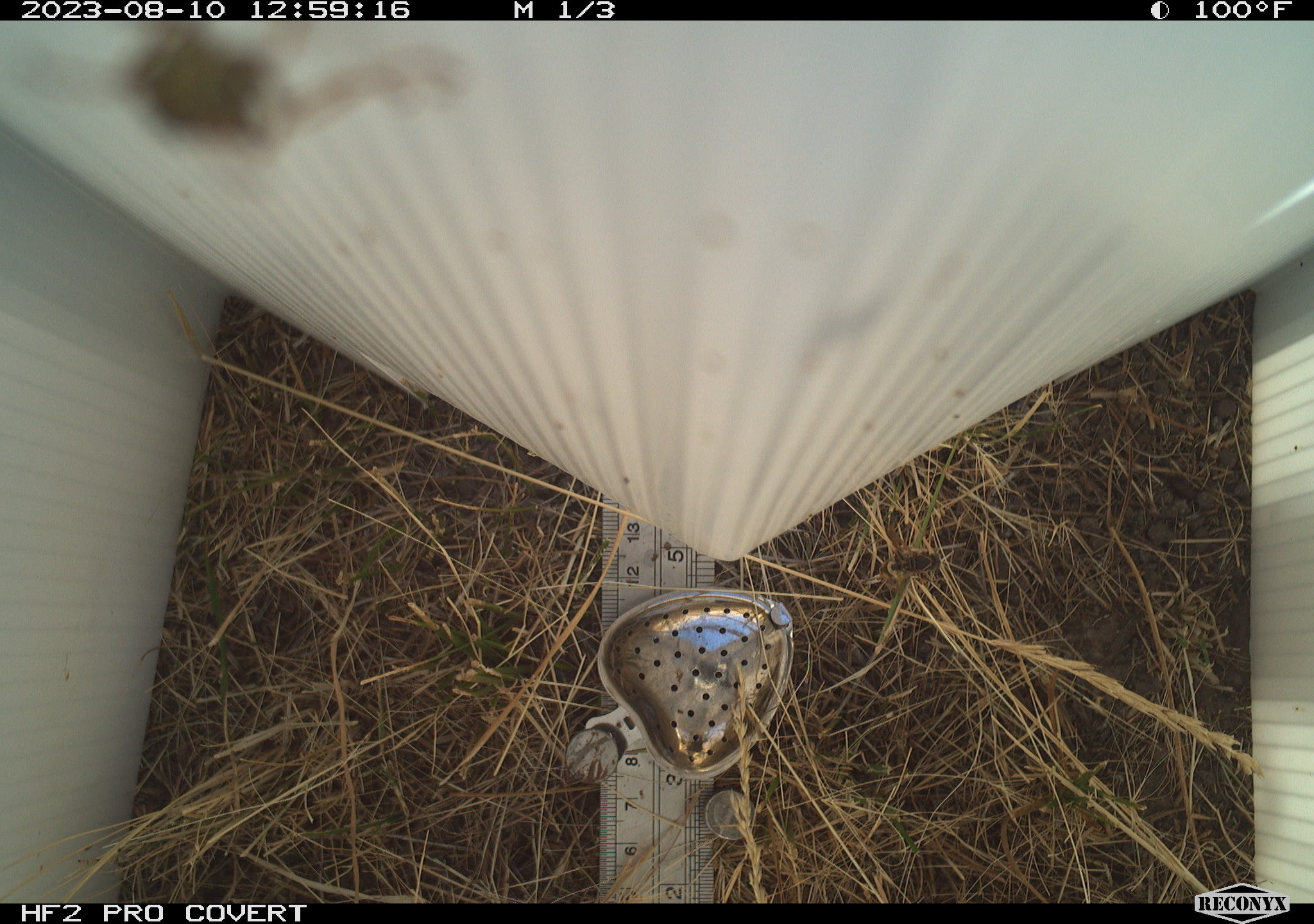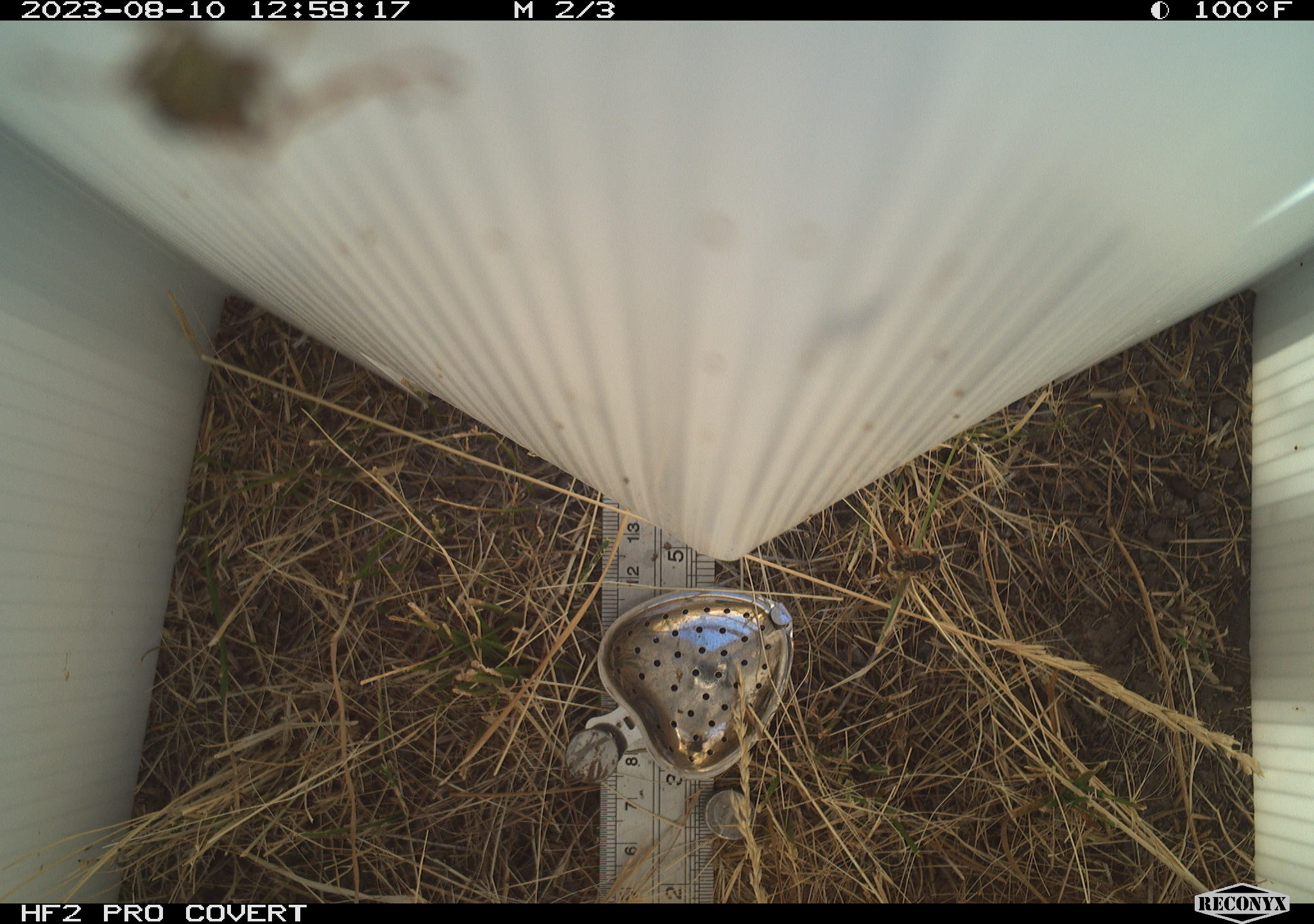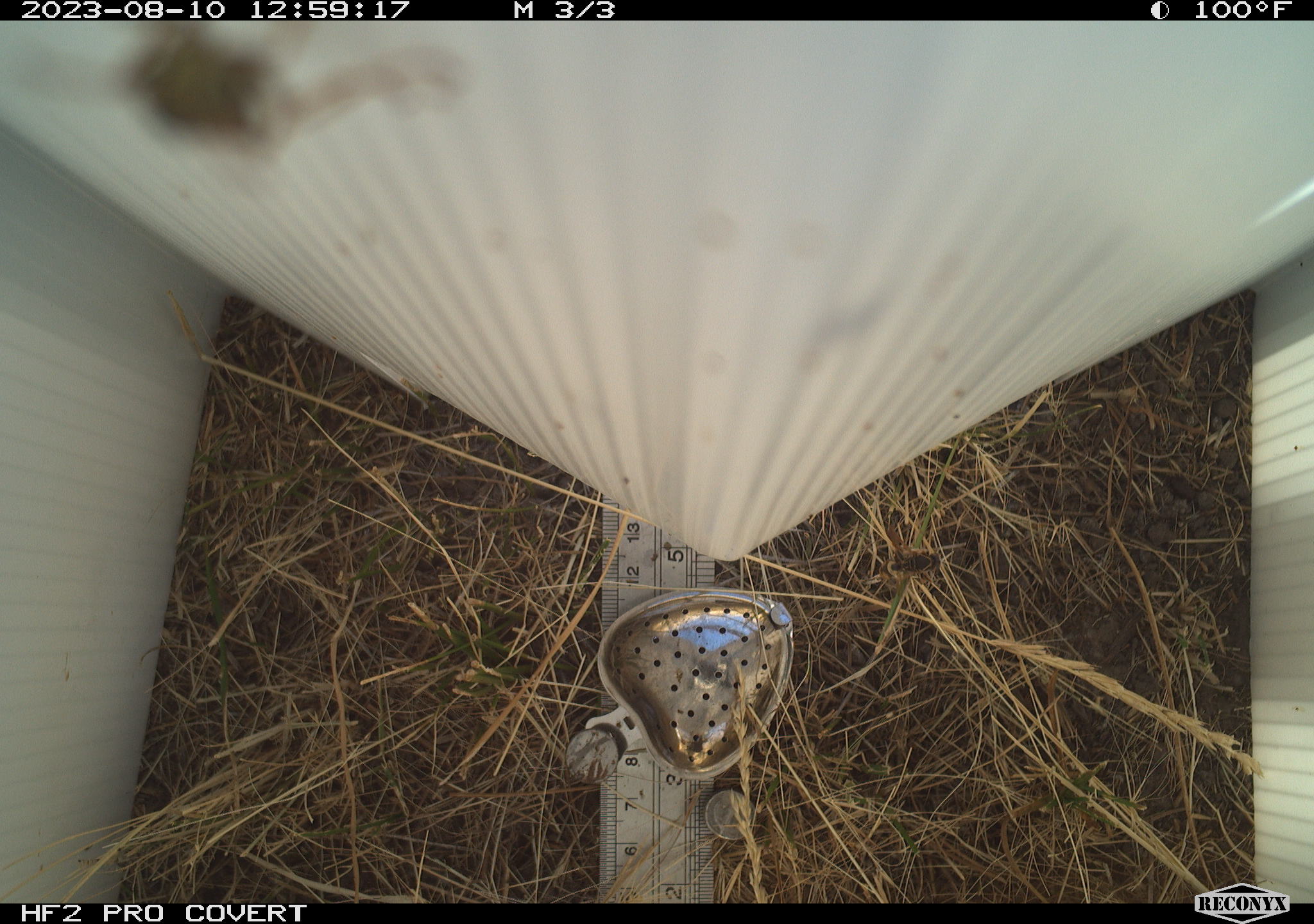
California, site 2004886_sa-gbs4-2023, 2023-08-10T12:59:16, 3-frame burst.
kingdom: Animalia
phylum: Arthropoda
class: Insecta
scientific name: Insecta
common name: insect